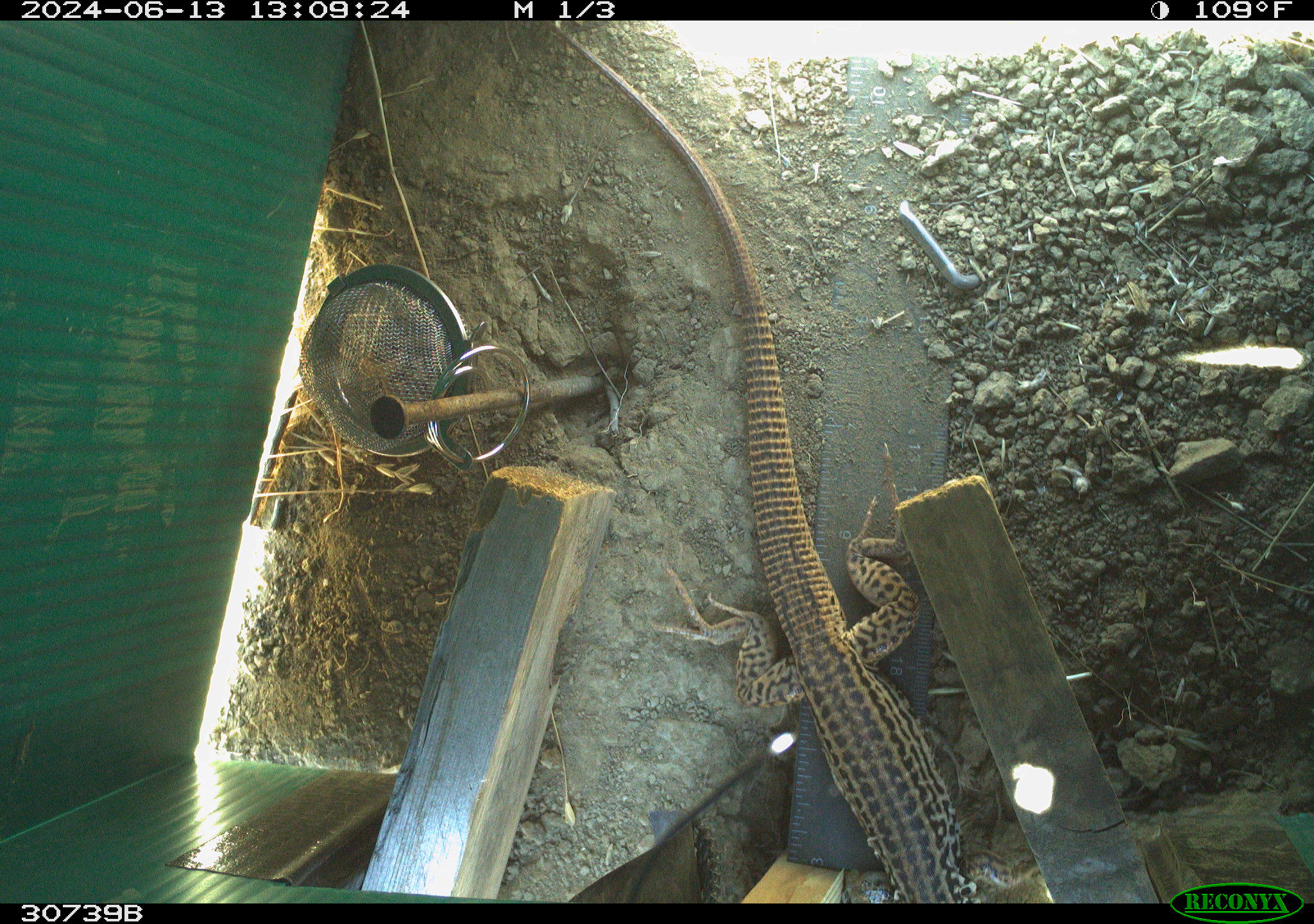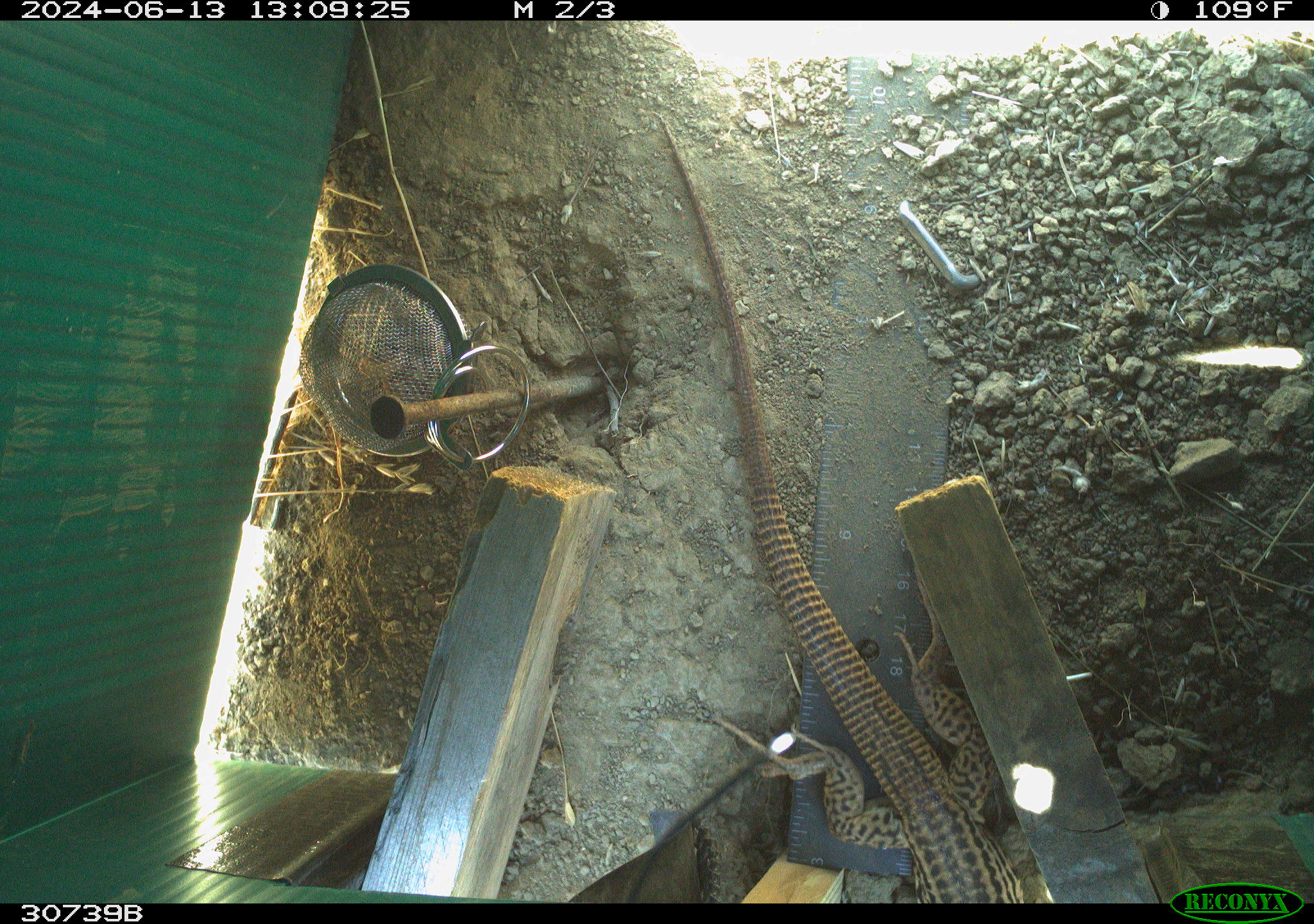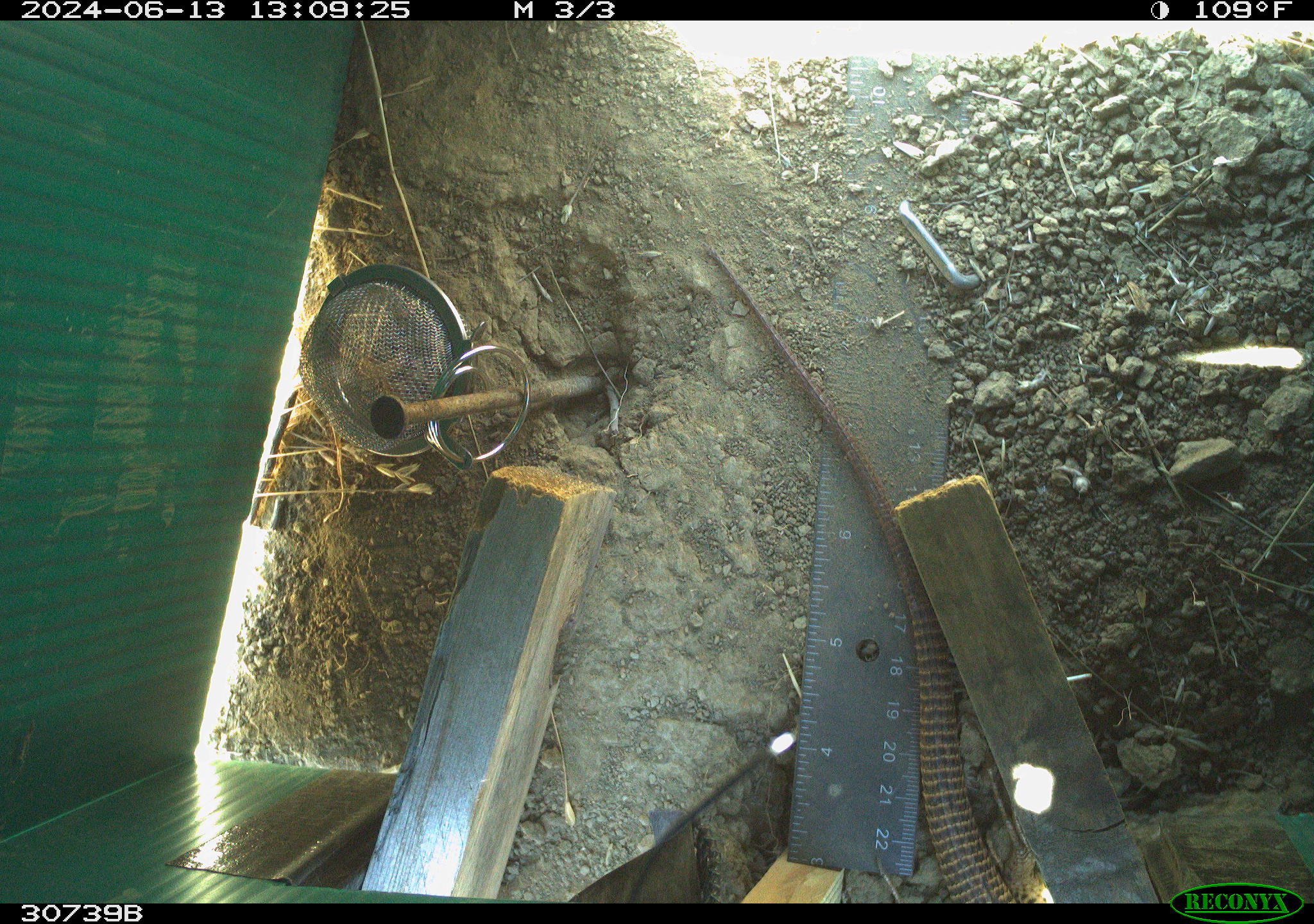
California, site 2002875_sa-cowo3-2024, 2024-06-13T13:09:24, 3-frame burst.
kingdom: Animalia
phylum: Chordata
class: Reptilia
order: Squamata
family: Teiidae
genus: Aspidoscelis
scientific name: Aspidoscelis tigris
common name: western whiptail